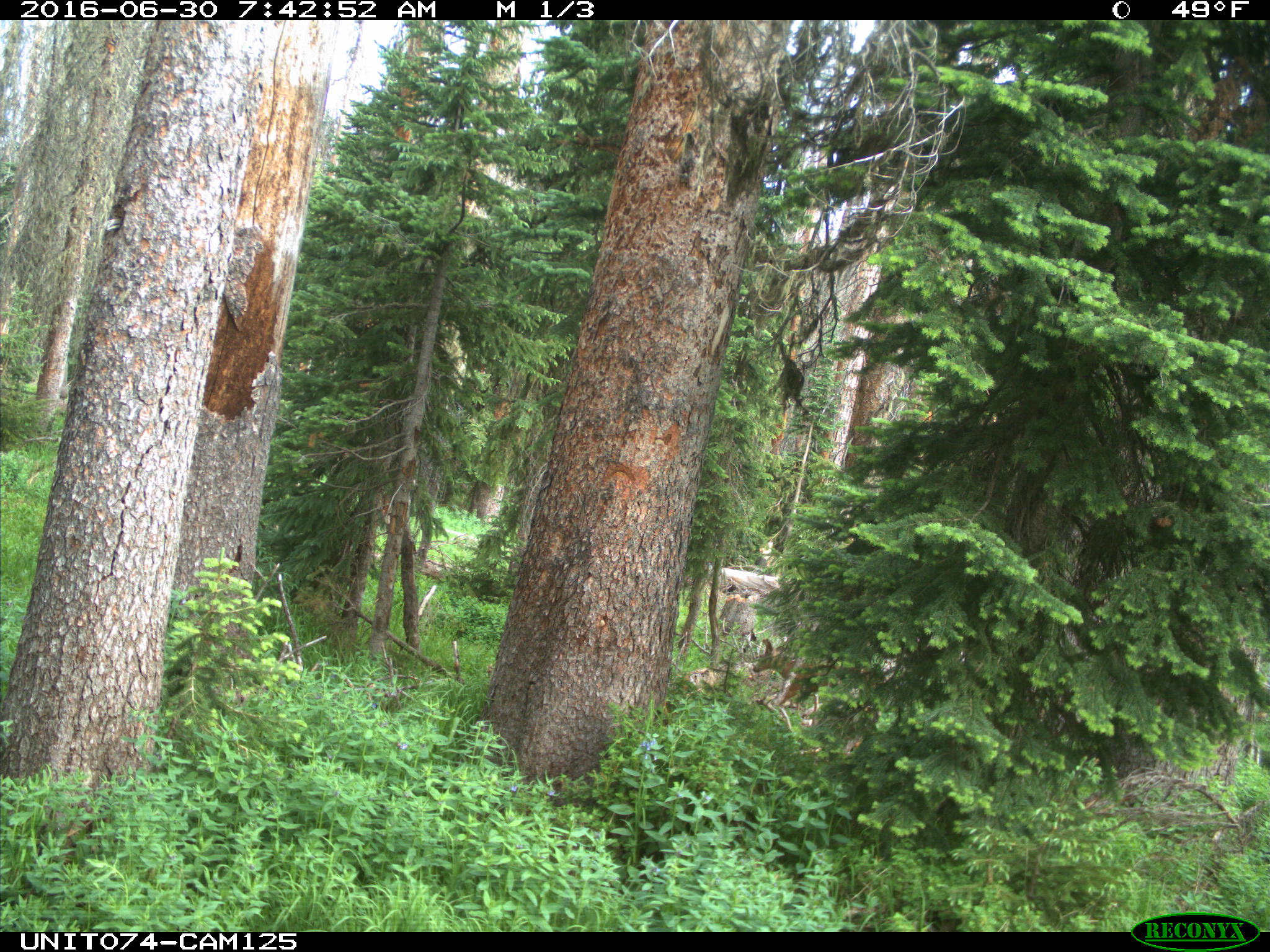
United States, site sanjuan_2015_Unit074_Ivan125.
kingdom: Animalia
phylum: Chordata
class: Mammalia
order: Artiodactyla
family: Cervidae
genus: Odocoileus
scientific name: Odocoileus hemionus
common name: mule deer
Odocoileus hemionus (mule deer).